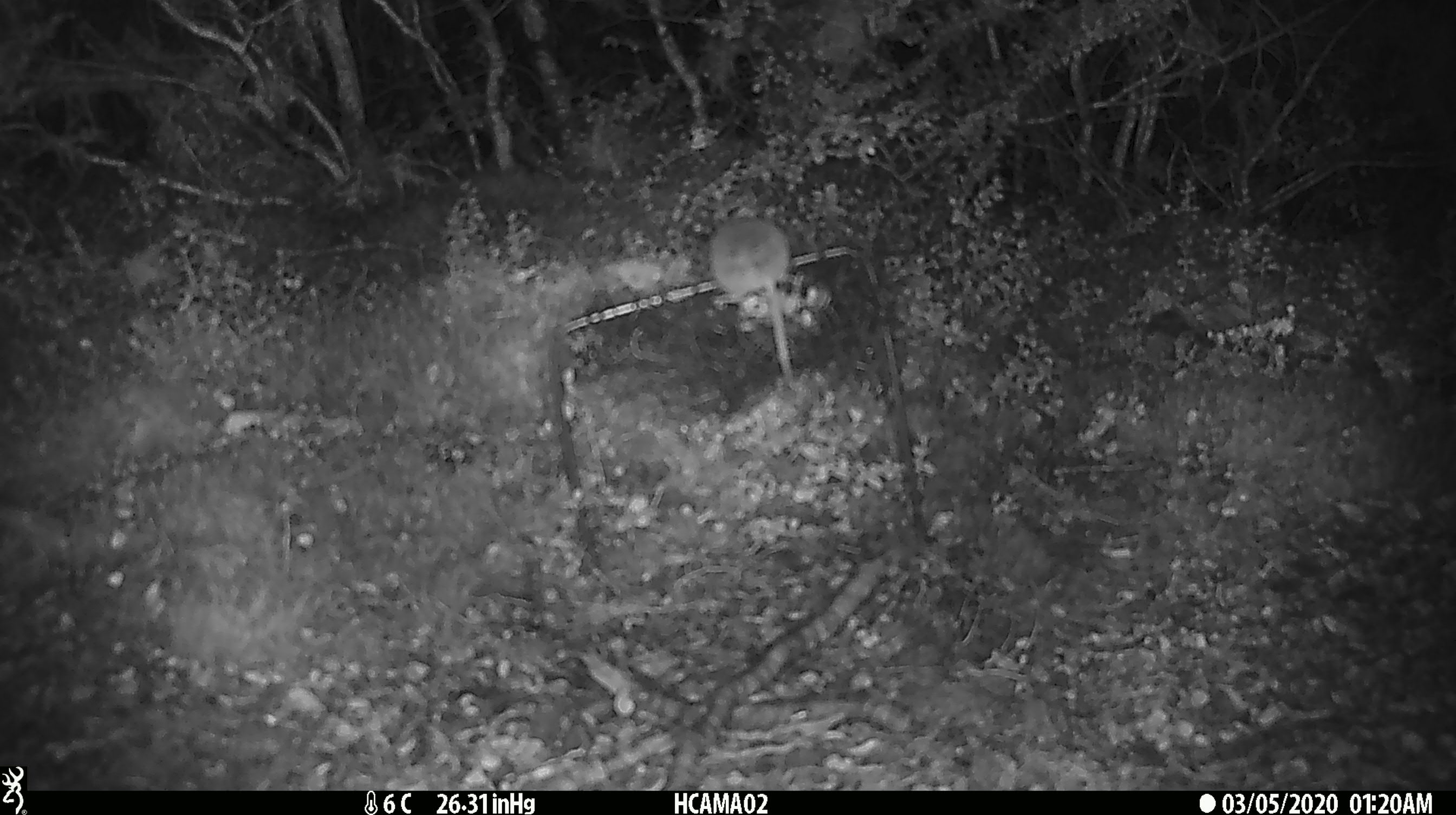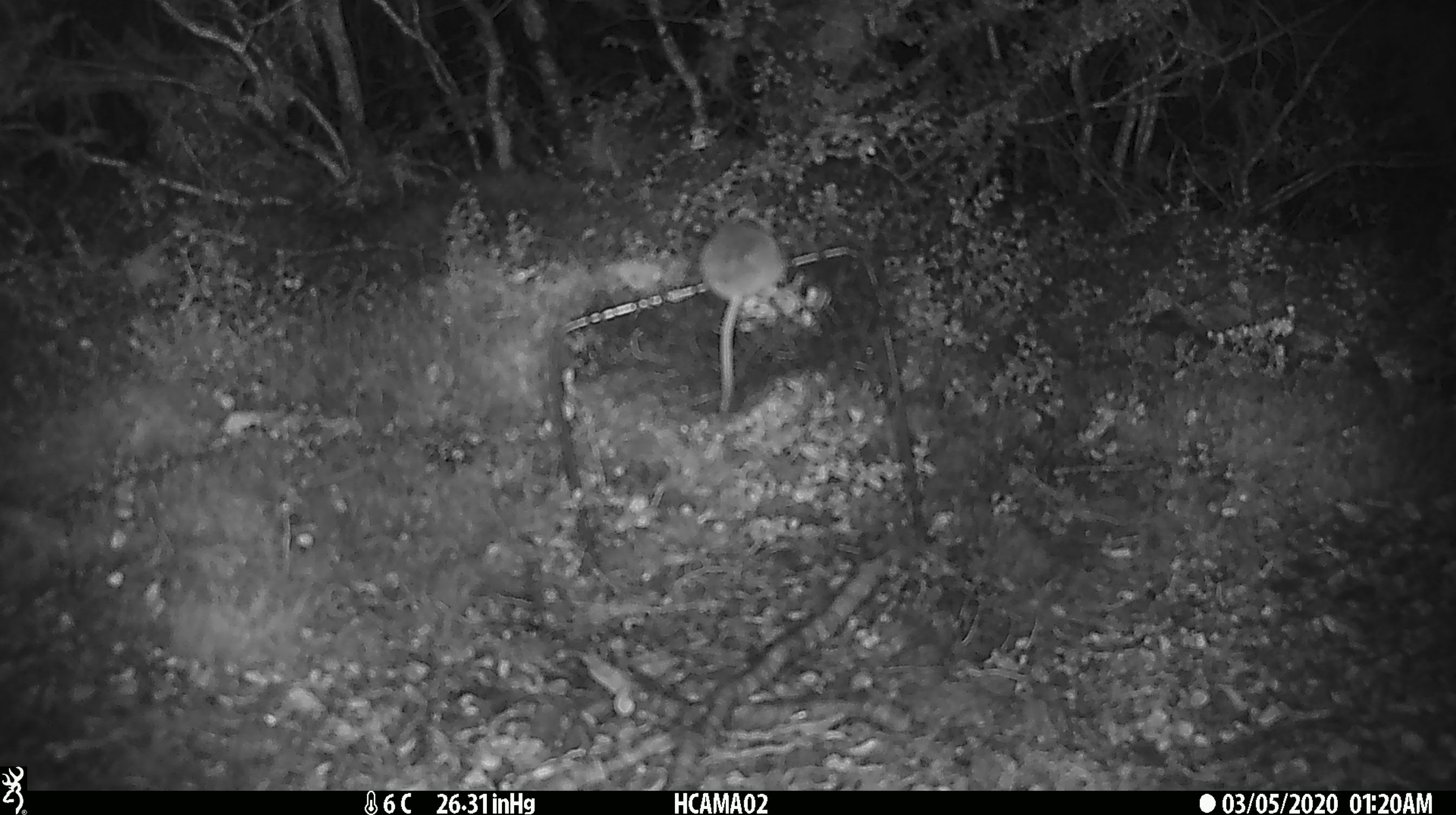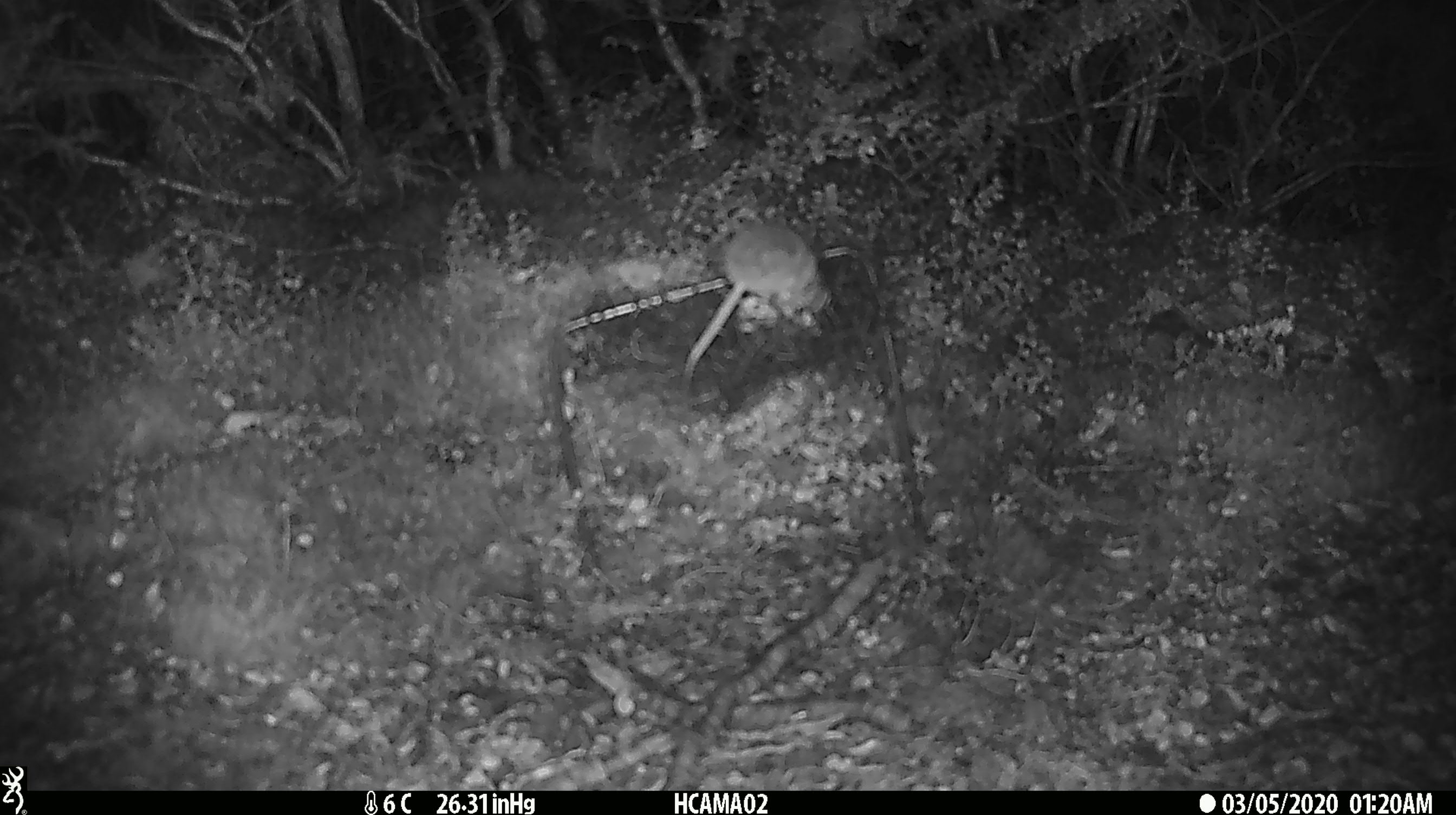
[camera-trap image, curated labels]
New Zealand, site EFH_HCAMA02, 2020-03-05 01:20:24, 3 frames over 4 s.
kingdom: Animalia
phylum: Chordata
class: Mammalia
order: Rodentia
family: Muridae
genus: Mus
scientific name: Mus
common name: mouse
Mouse (Mus).